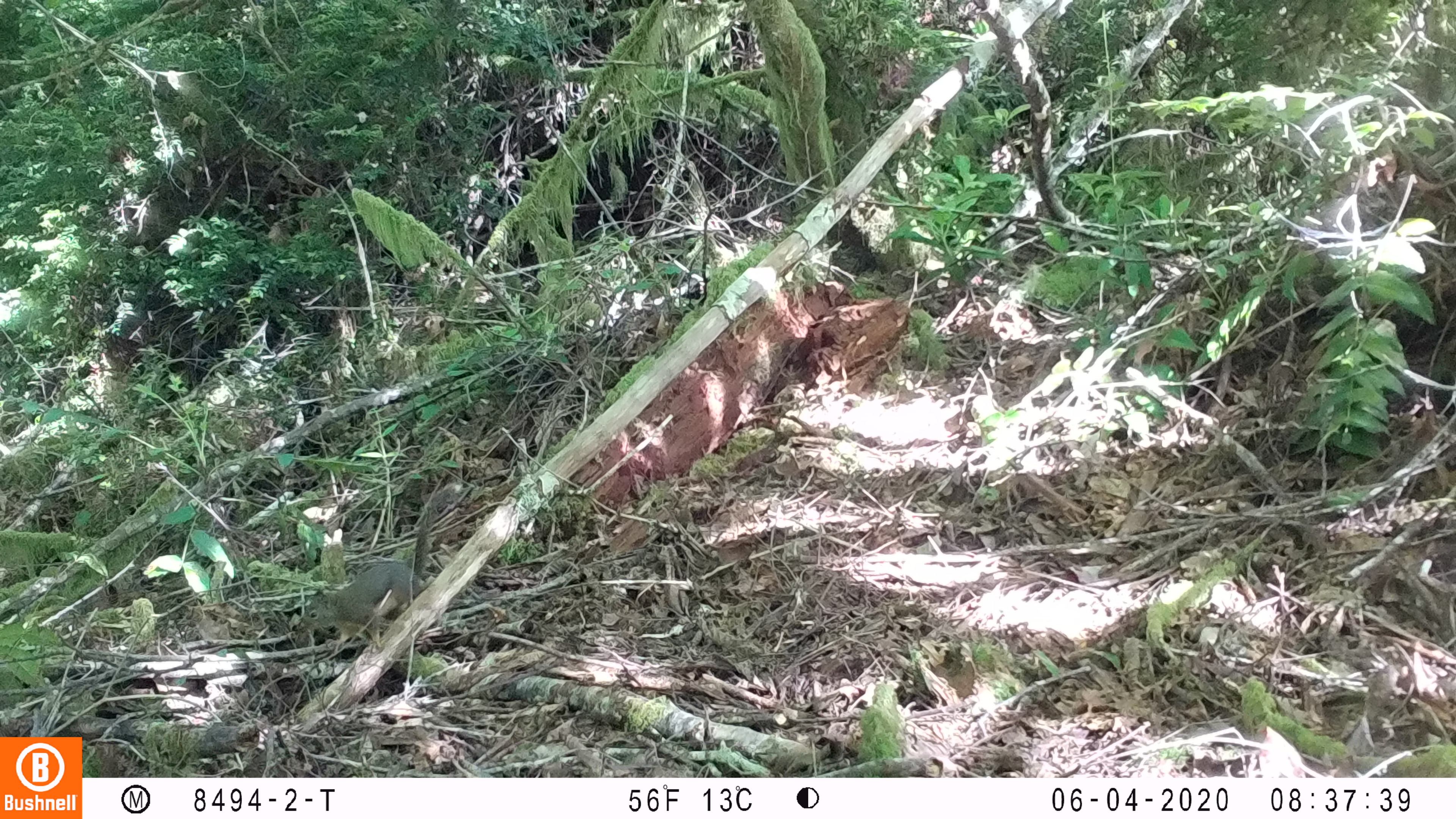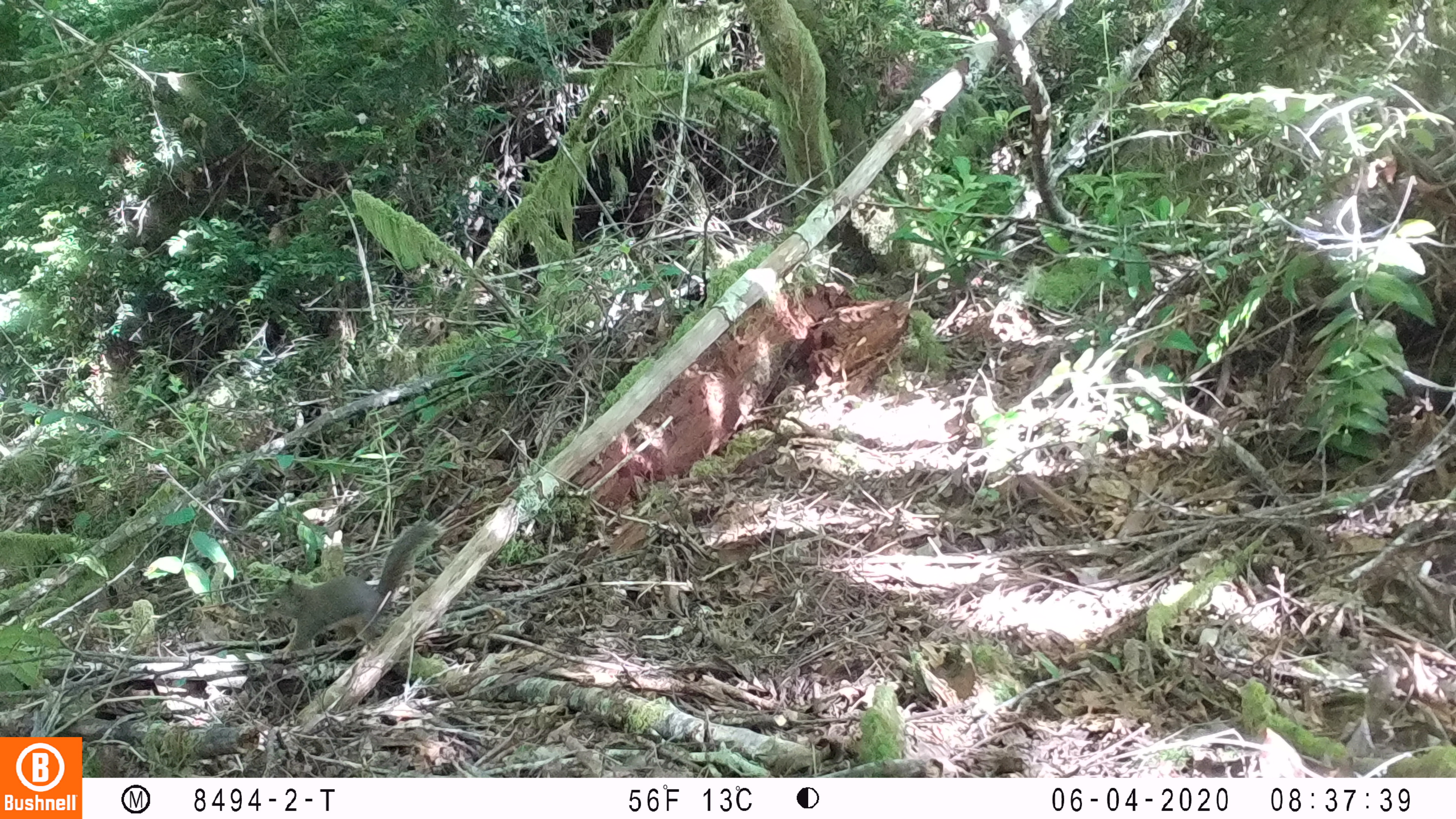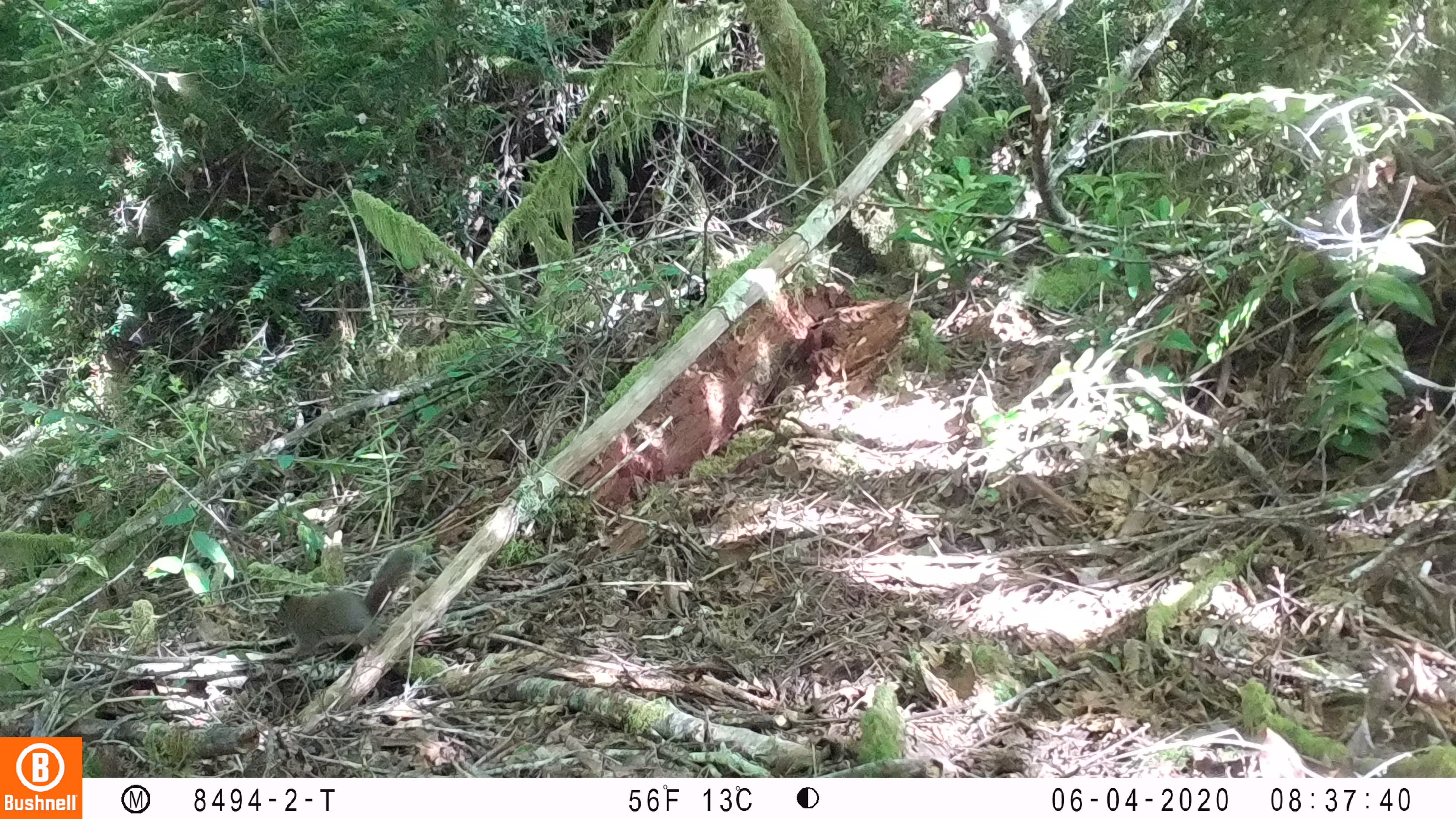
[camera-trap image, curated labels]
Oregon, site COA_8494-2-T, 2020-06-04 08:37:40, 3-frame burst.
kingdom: Animalia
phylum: Chordata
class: Mammalia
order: Rodentia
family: Sciuridae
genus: Tamiasciurus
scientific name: Tamiasciurus douglasii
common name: douglas squirrel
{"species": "douglas squirrel (Tamiasciurus douglasii)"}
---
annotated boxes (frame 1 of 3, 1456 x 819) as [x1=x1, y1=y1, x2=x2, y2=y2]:
douglas squirrel: [x1=293, y1=487, x2=448, y2=645]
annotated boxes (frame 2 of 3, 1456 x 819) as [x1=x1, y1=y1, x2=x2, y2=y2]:
douglas squirrel: [x1=260, y1=527, x2=438, y2=673]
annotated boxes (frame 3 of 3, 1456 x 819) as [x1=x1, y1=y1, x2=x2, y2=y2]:
douglas squirrel: [x1=272, y1=542, x2=424, y2=678]